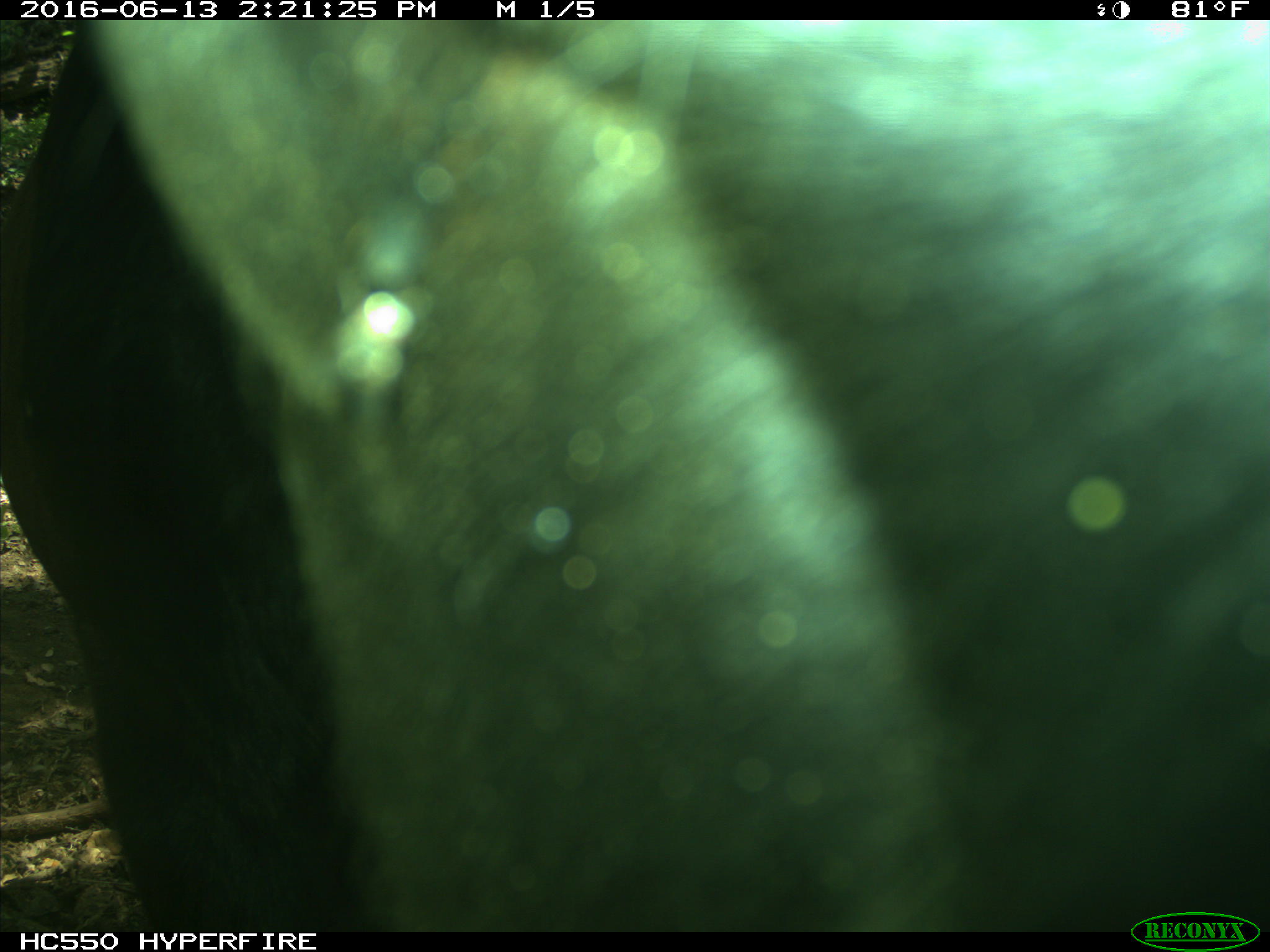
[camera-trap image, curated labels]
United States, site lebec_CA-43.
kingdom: Animalia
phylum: Chordata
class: Mammalia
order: Artiodactyla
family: Bovidae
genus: Bos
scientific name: Bos taurus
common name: domestic cow